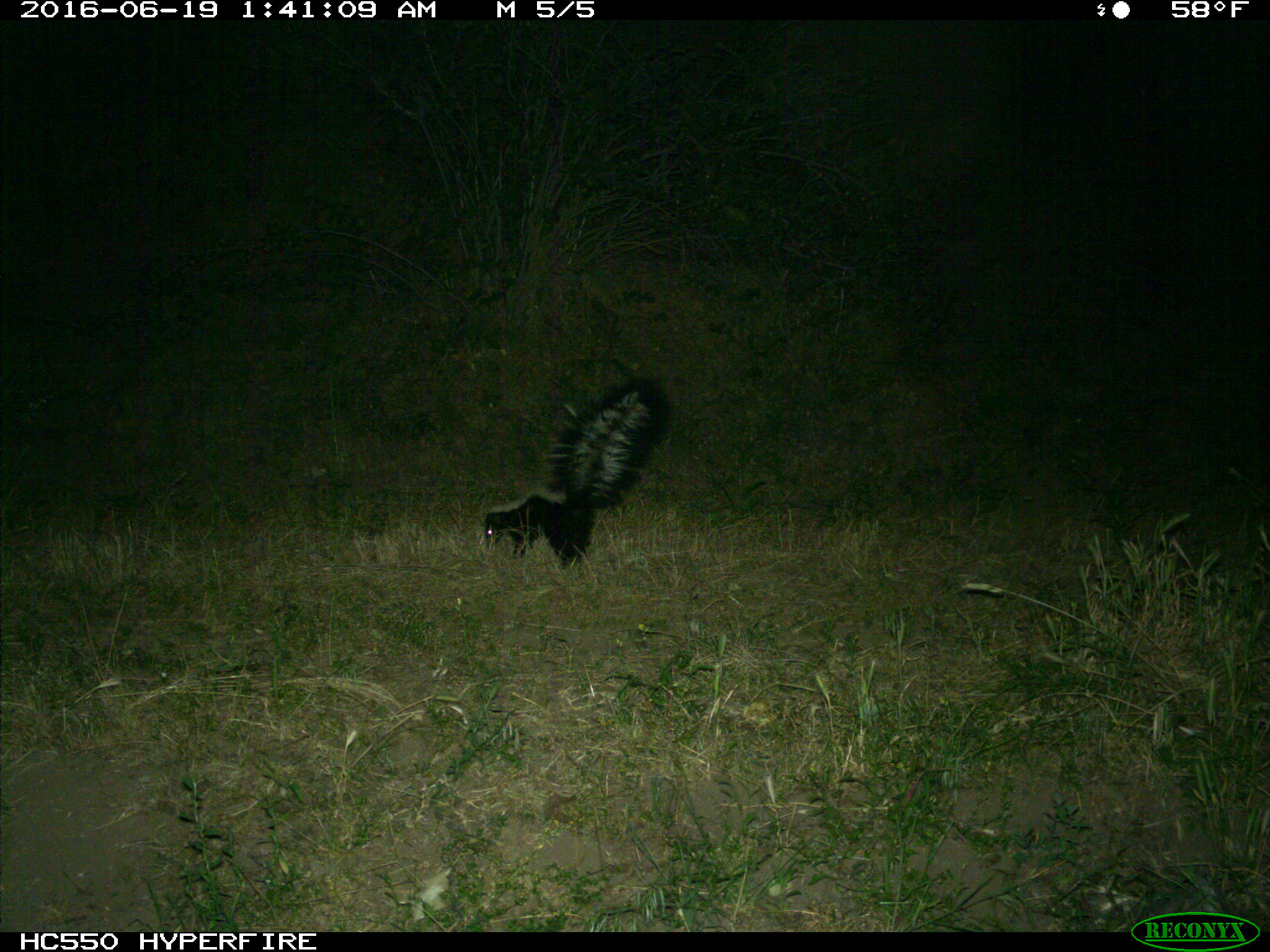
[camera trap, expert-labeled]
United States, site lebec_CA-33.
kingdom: Animalia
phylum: Chordata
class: Mammalia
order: Carnivora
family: Mephitidae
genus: Mephitis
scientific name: Mephitis mephitis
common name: striped skunk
Mephitis mephitis (striped skunk).